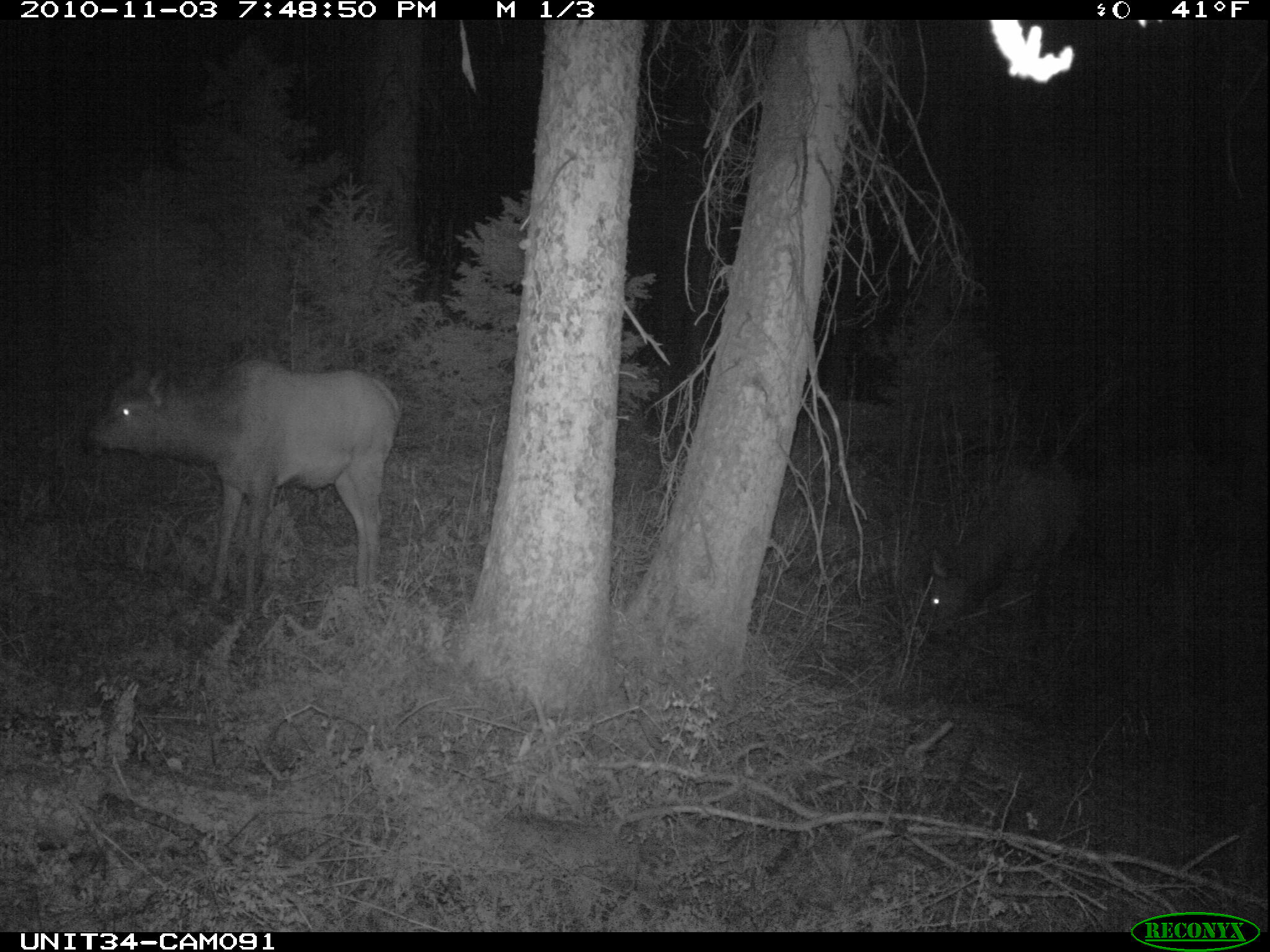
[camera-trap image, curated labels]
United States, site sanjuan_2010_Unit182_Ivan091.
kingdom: Animalia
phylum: Chordata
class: Mammalia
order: Artiodactyla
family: Cervidae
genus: Cervus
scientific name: Cervus elaphus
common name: red deer